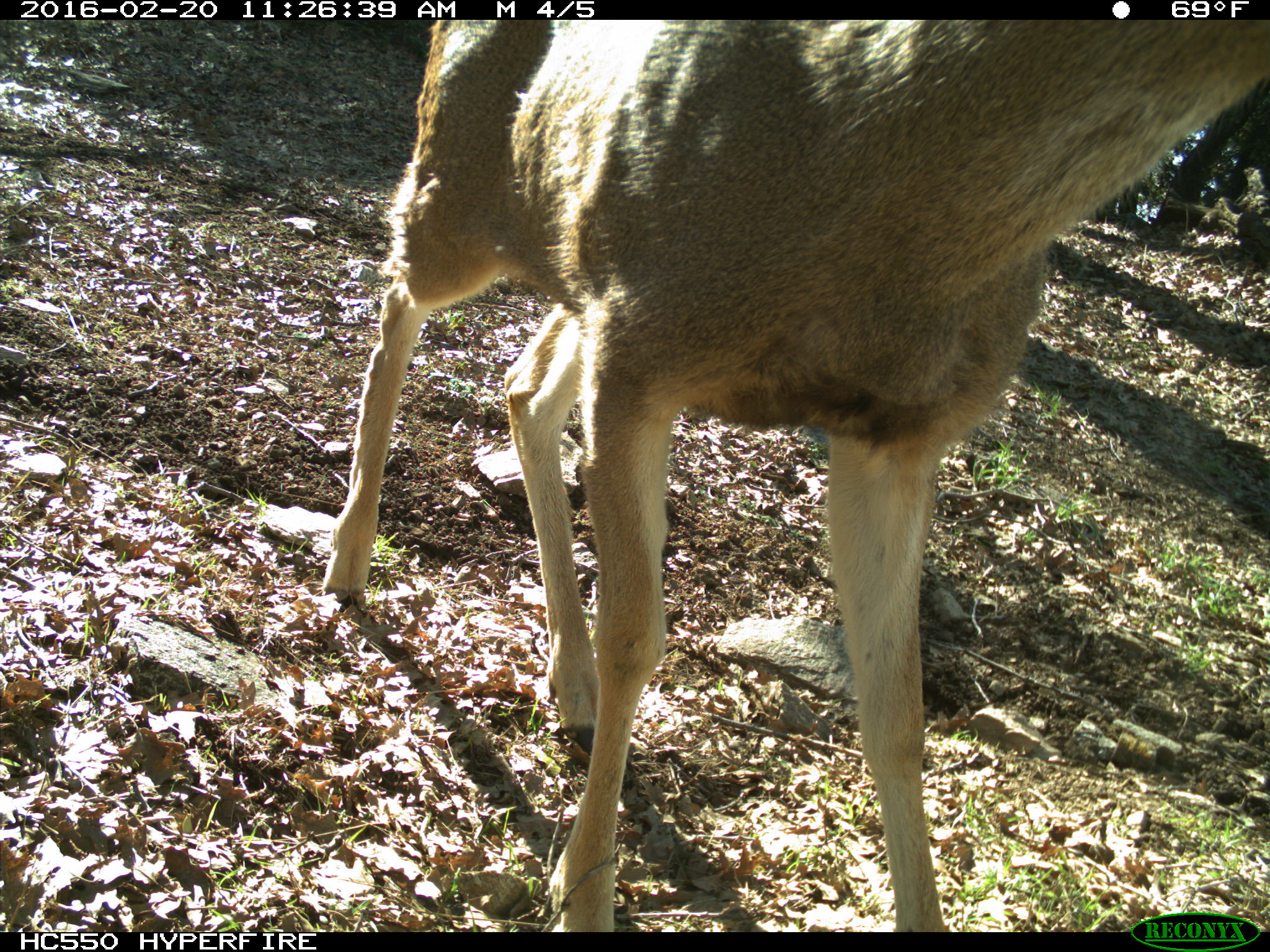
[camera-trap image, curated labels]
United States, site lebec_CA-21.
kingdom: Animalia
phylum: Chordata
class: Mammalia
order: Artiodactyla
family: Cervidae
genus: Odocoileus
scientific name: Odocoileus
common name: deer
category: unidentified deer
Unidentified deer (deer) (Odocoileus).